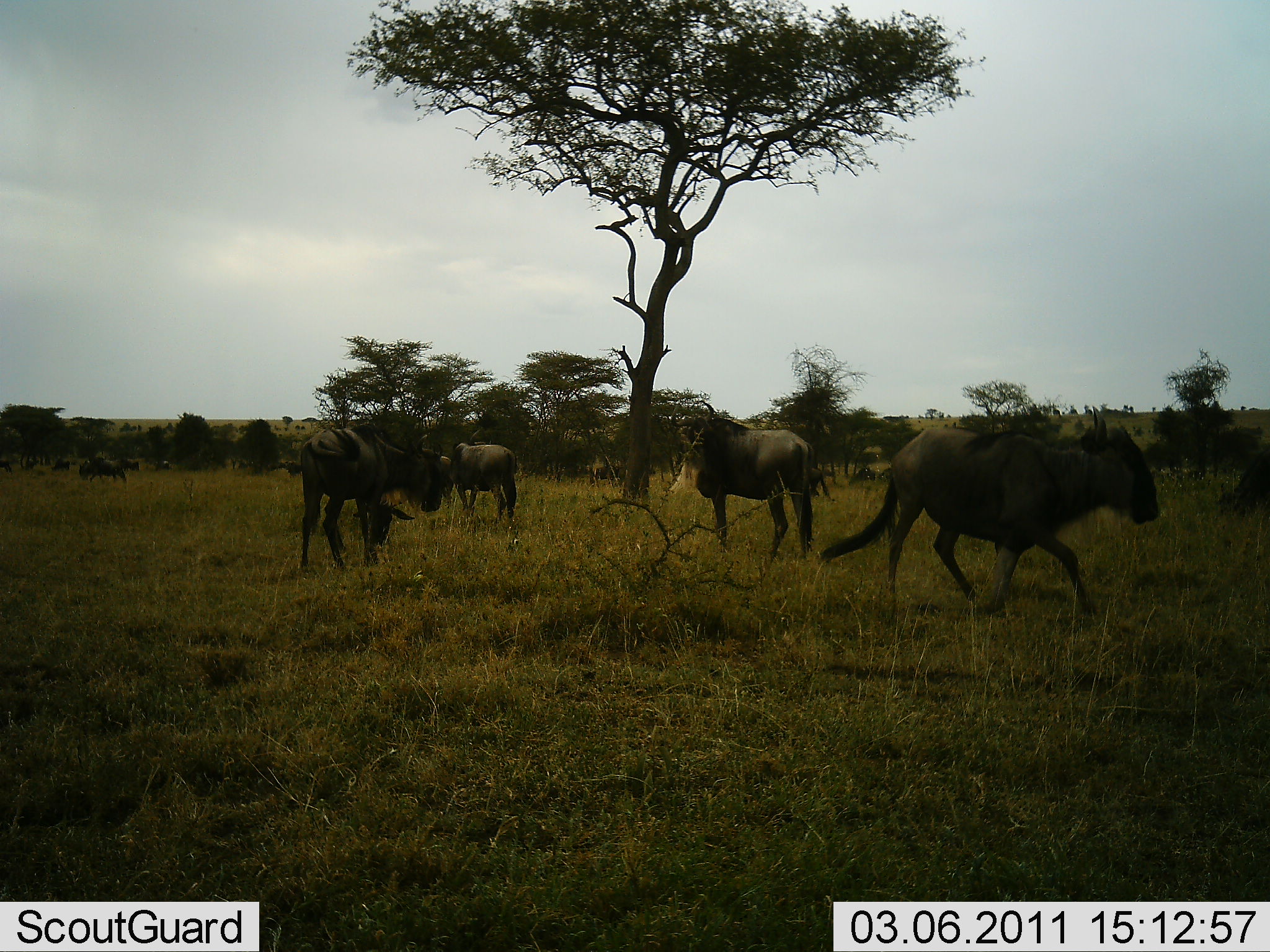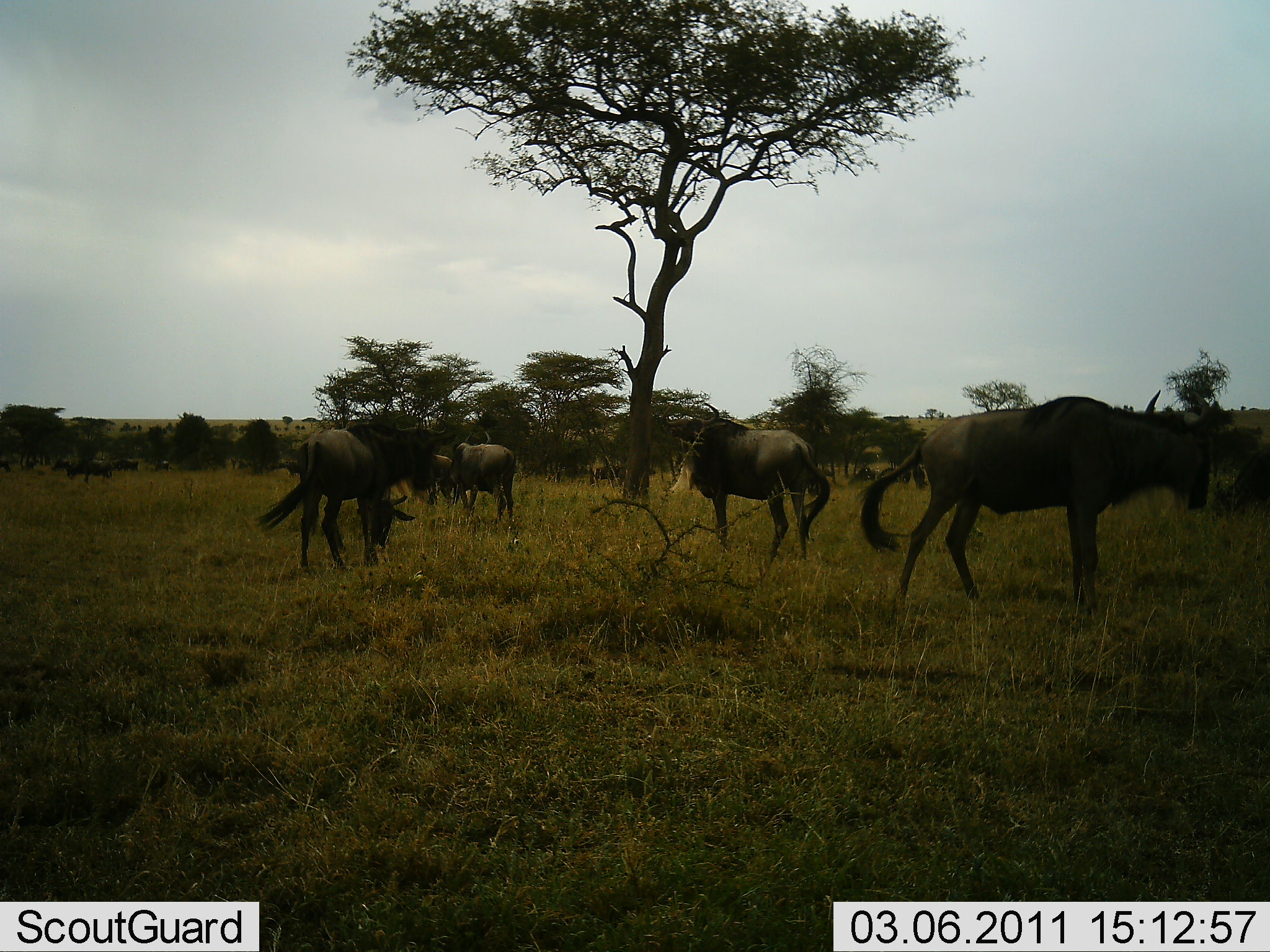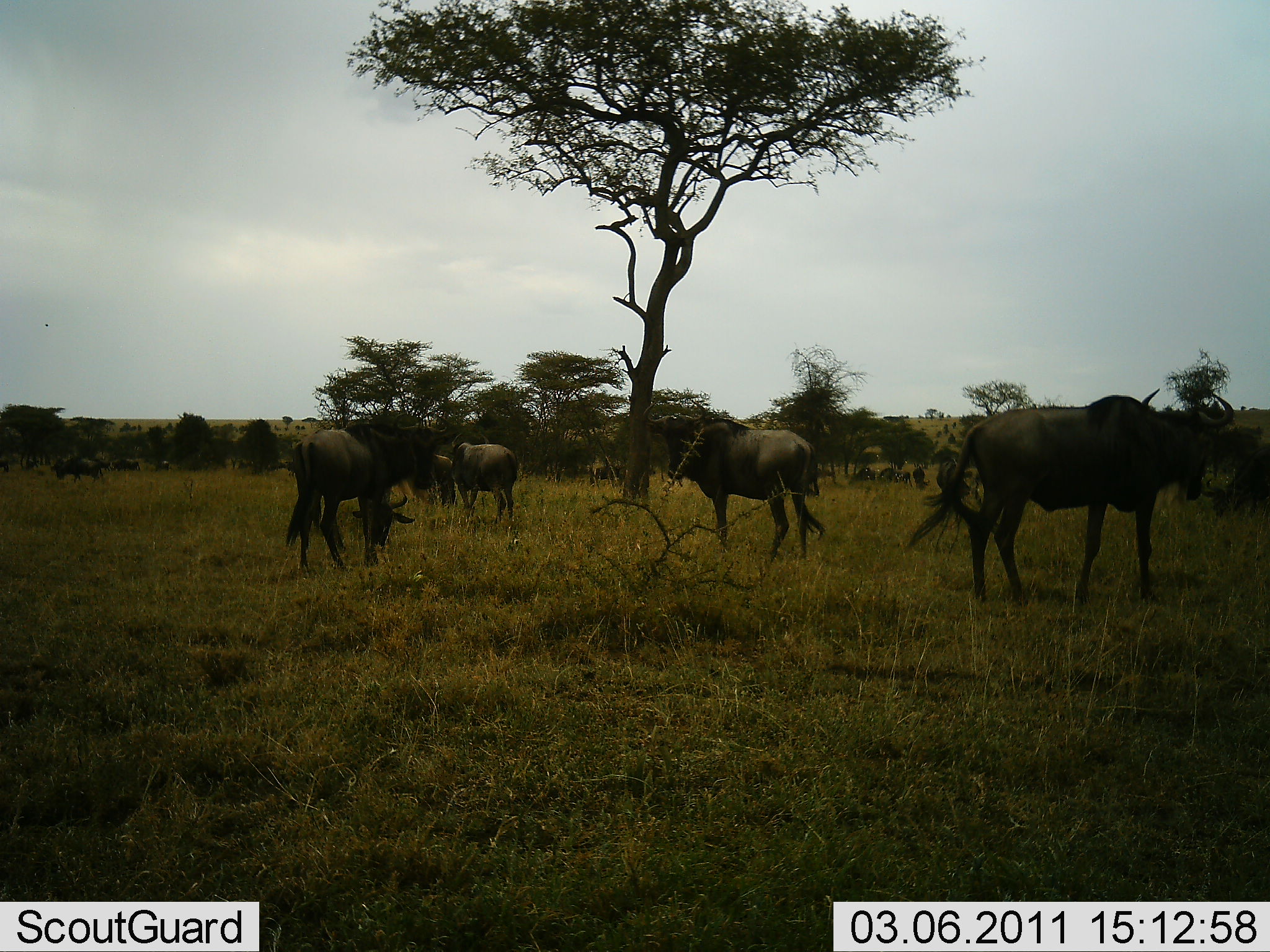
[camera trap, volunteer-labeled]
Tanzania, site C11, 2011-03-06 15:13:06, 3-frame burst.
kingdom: Animalia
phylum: Chordata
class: Mammalia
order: Artiodactyla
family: Bovidae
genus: Connochaetes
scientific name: Connochaetes taurinus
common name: blue wildebeest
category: wildebeest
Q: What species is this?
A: Wildebeest (blue wildebeest) (Connochaetes taurinus).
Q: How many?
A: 11-50.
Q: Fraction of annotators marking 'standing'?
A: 75%.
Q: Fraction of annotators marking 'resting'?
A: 17%.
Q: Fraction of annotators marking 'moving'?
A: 67%.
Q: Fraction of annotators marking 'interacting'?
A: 8%.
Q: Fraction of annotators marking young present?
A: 0%.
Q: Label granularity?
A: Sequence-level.